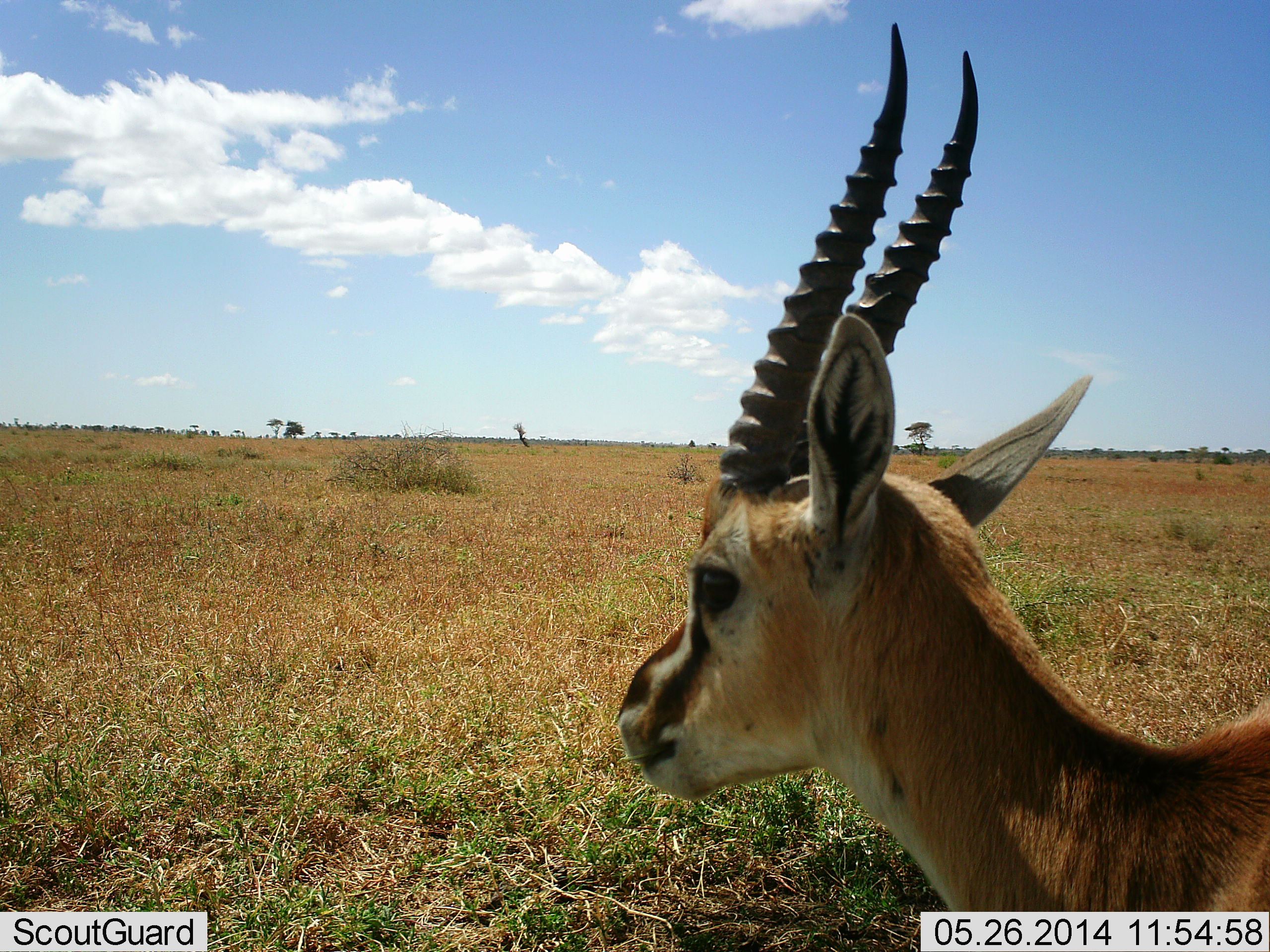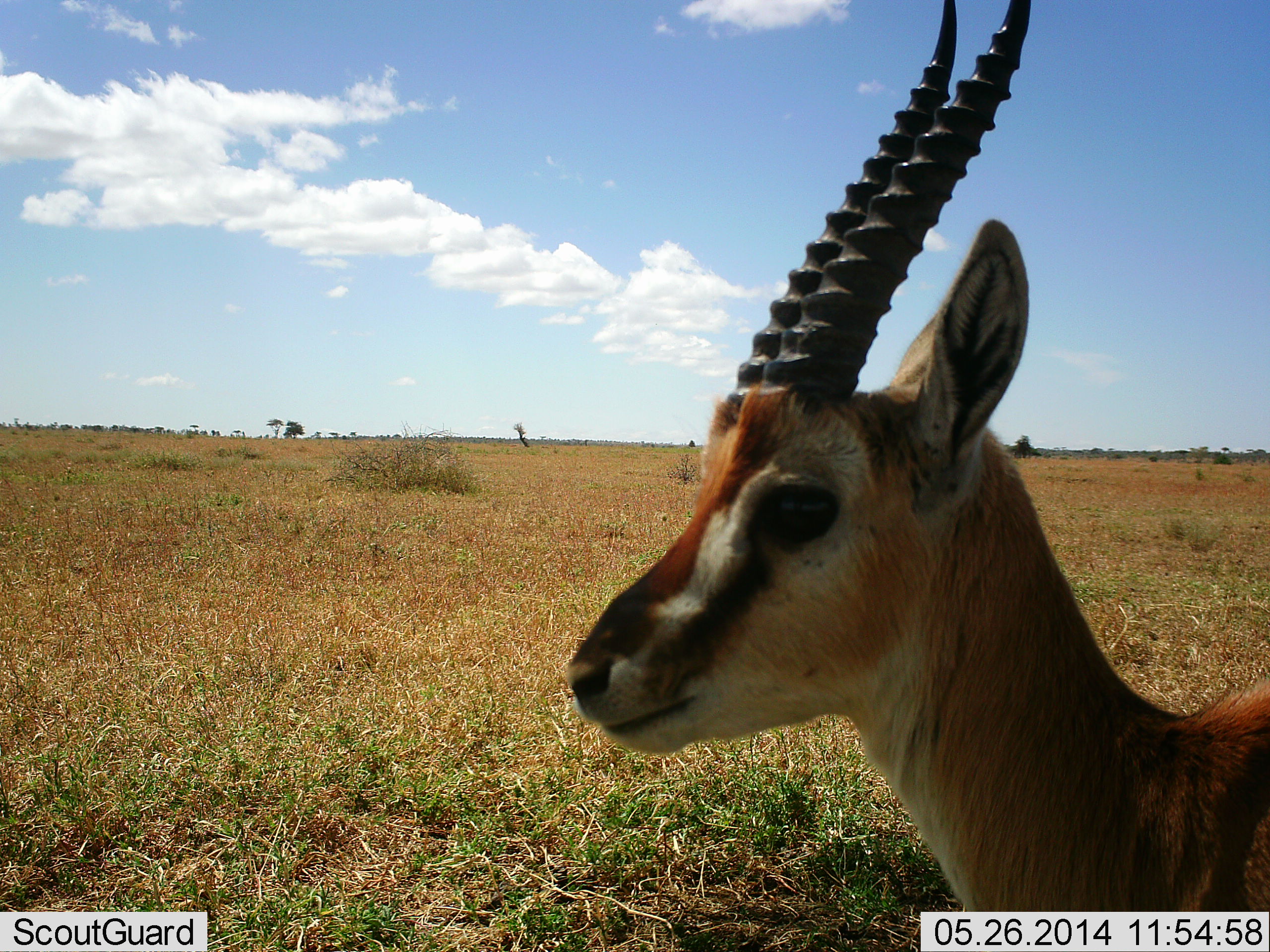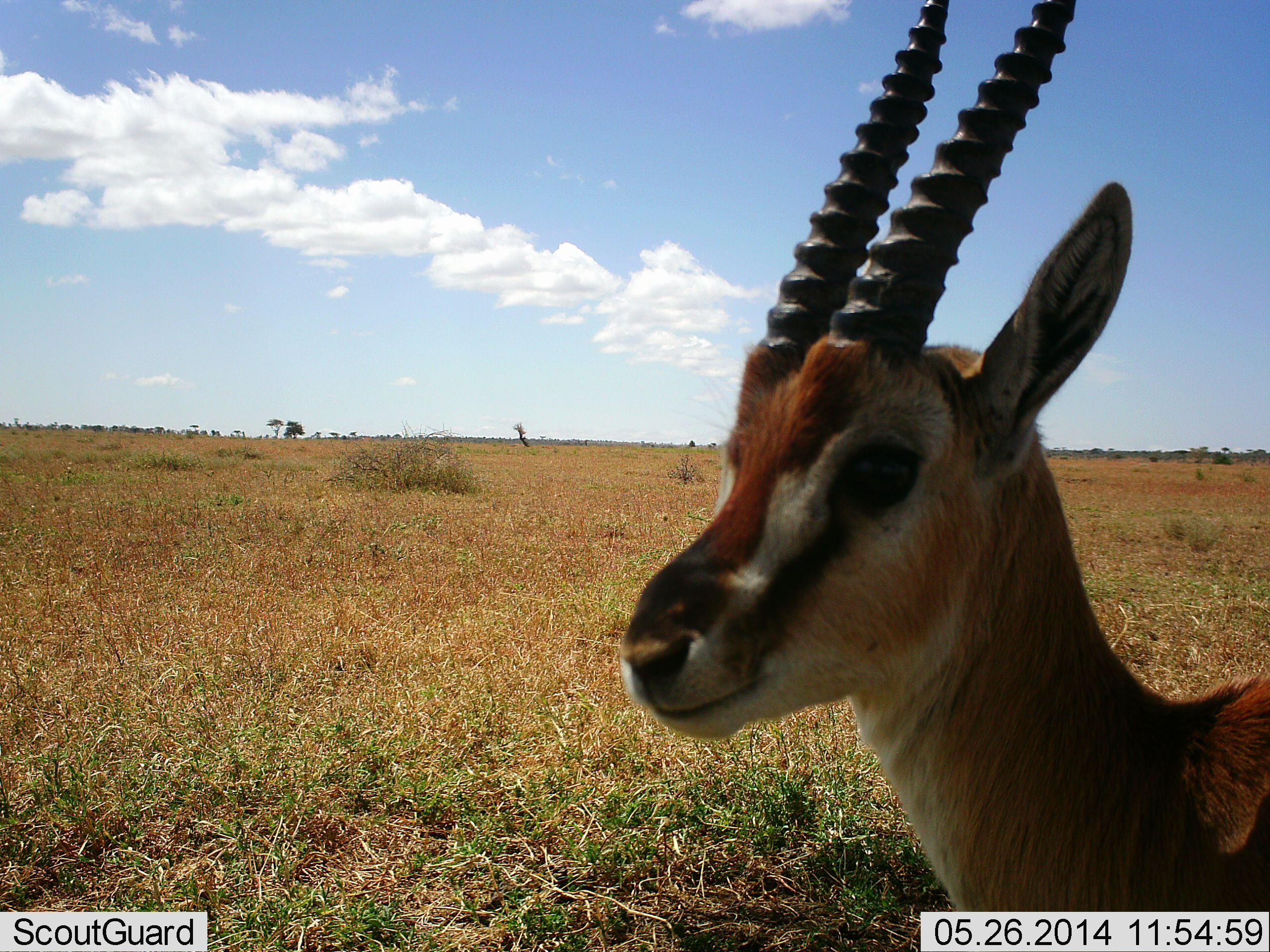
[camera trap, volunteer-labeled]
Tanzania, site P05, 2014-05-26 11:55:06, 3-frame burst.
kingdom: Animalia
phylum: Chordata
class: Mammalia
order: Artiodactyla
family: Bovidae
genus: Eudorcas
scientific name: Eudorcas thomsonii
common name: thomson's gazelle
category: gazellethomsons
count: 1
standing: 94%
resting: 2%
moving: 4%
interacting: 2%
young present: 4%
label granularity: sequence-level